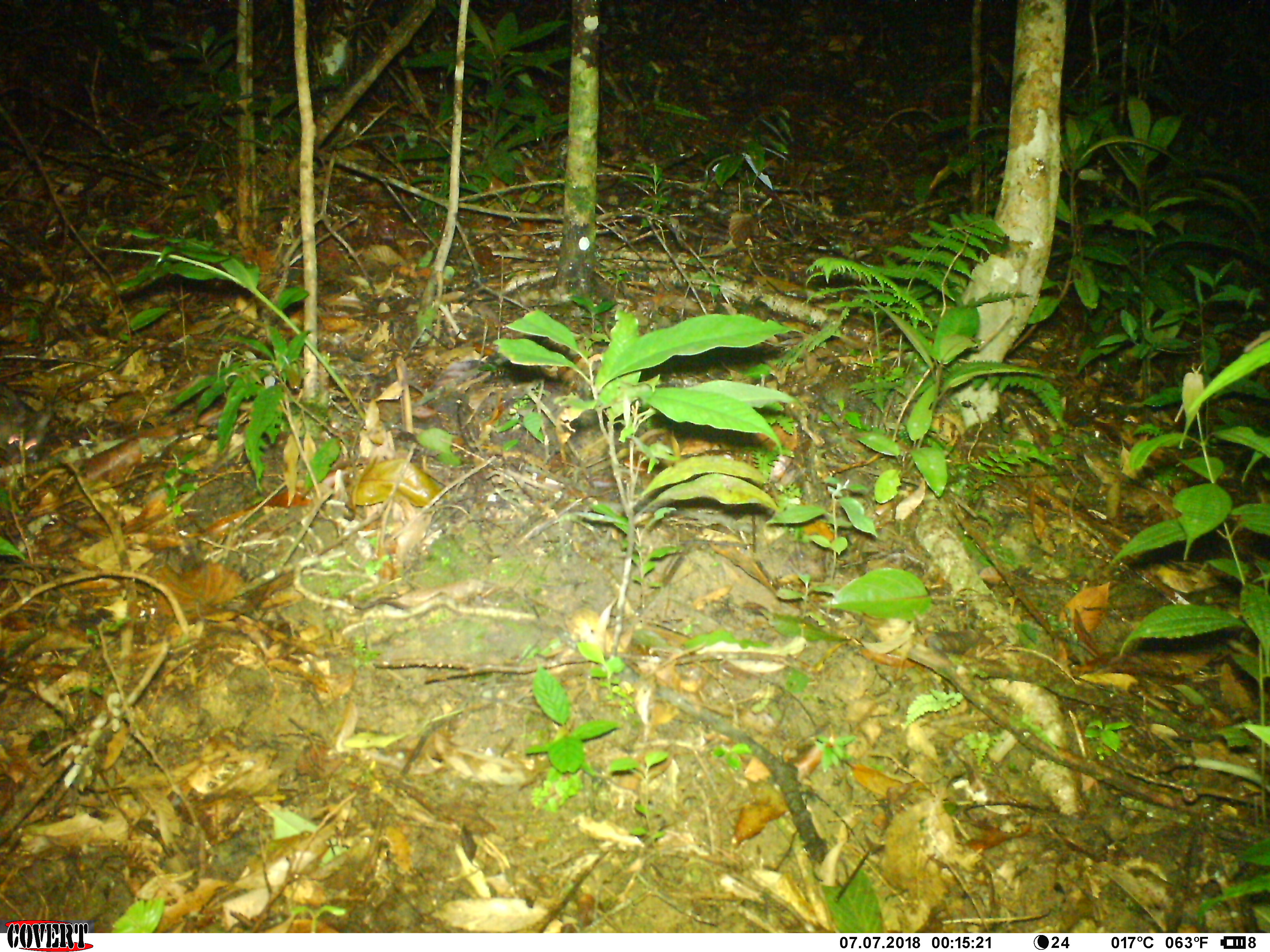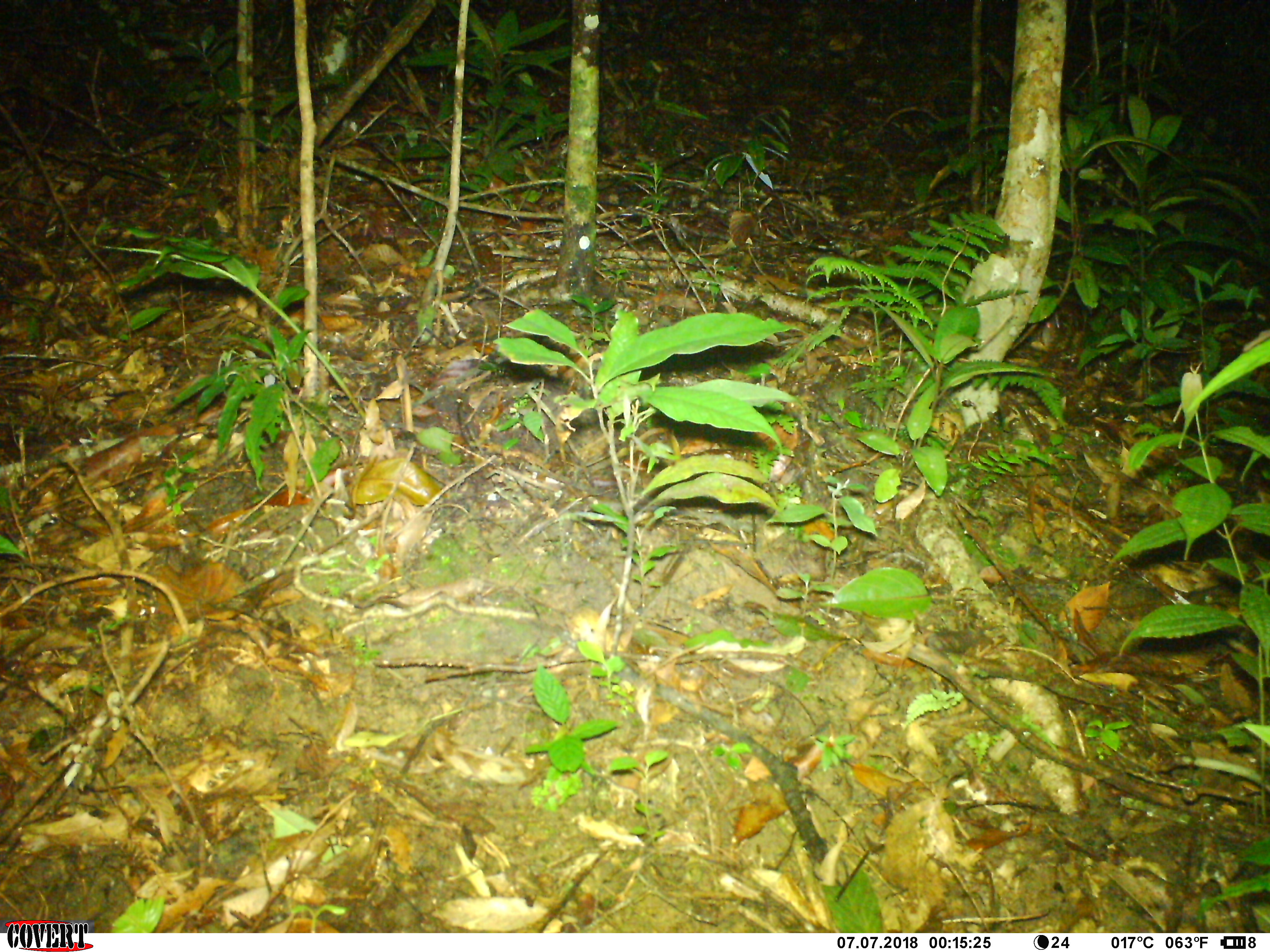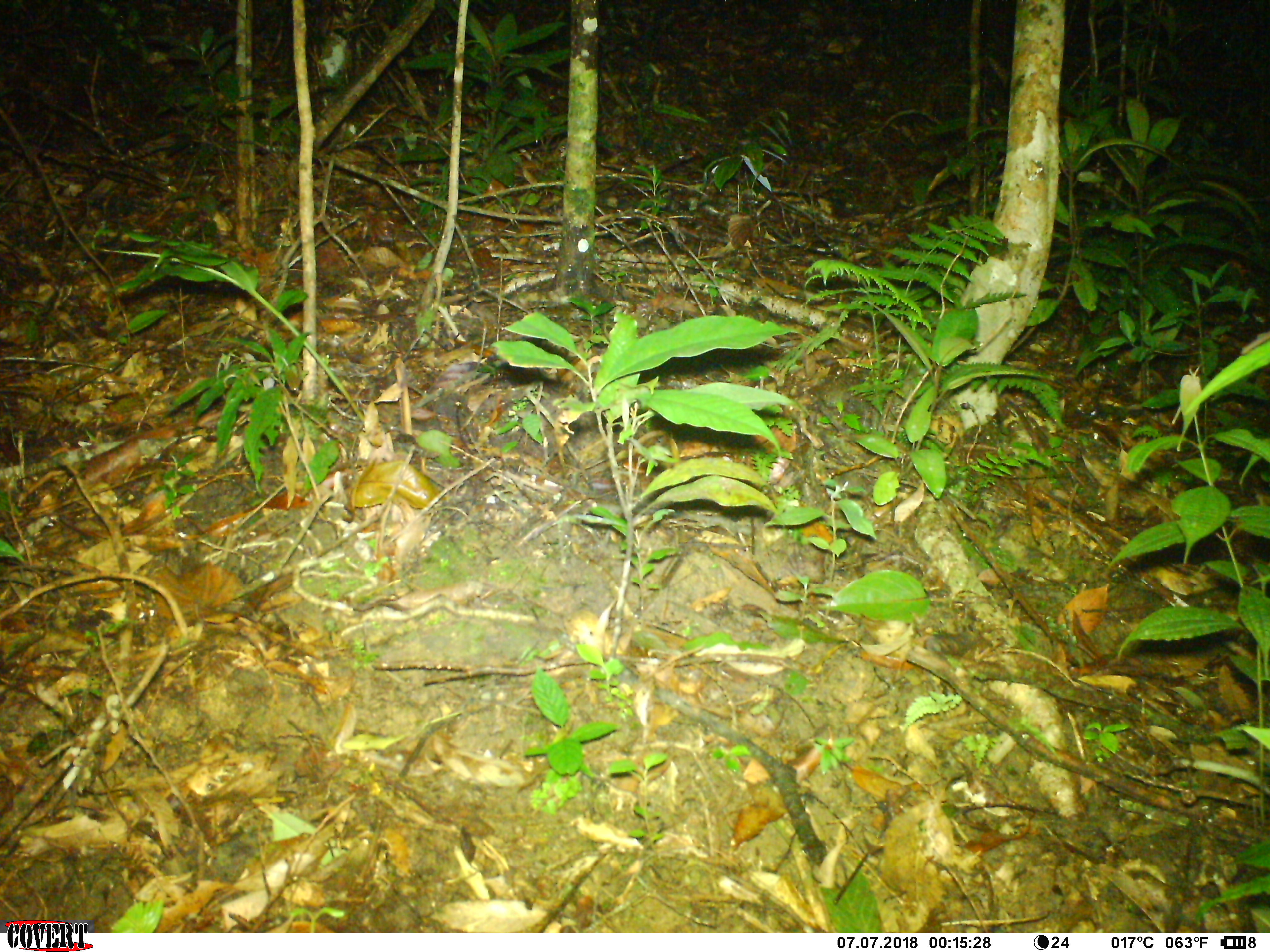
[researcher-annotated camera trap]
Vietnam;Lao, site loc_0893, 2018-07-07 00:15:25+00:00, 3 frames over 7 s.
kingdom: Animalia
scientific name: Animalia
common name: animal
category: unidentified animal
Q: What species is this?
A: Unidentified animal (animal) (Animalia).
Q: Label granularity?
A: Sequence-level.